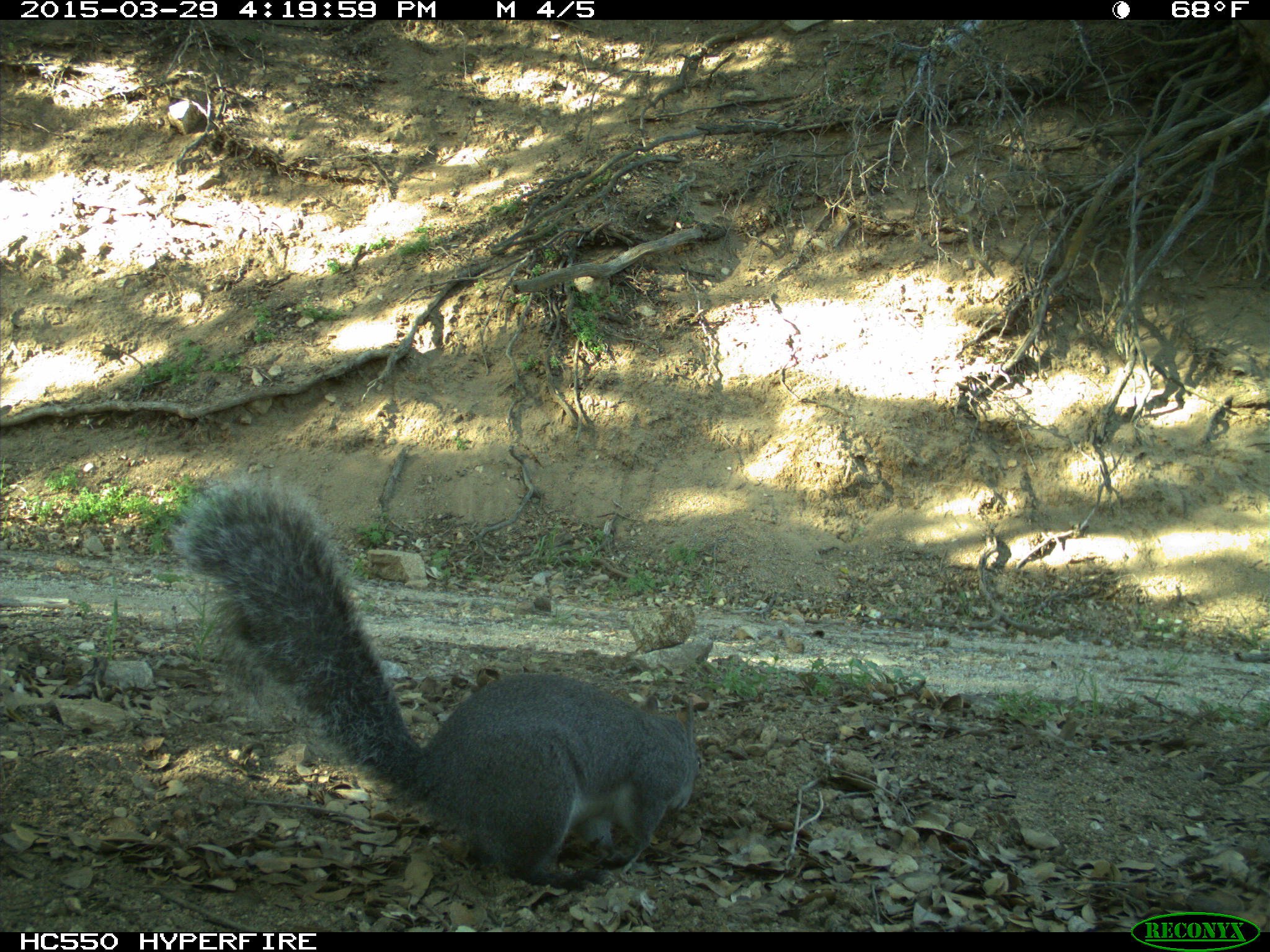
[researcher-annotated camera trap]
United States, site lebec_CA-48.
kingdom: Animalia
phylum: Chordata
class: Mammalia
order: Rodentia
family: Sciuridae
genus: Sciurus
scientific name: Sciurus carolinensis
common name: eastern gray squirrel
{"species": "Sciurus carolinensis (eastern gray squirrel)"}